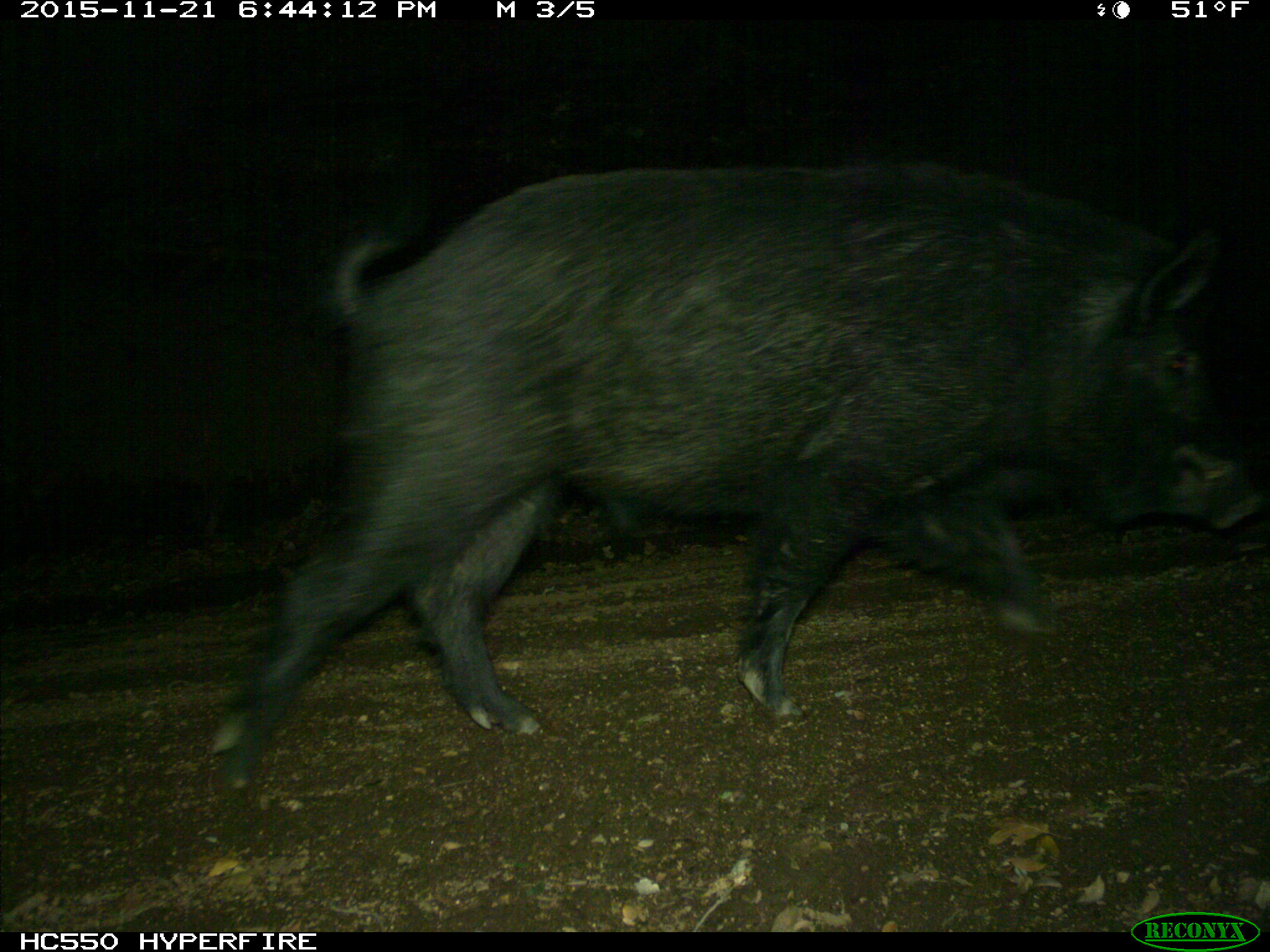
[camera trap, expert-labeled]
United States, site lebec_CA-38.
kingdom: Animalia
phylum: Chordata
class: Mammalia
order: Artiodactyla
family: Suidae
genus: Sus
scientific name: Sus scrofa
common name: wild boar